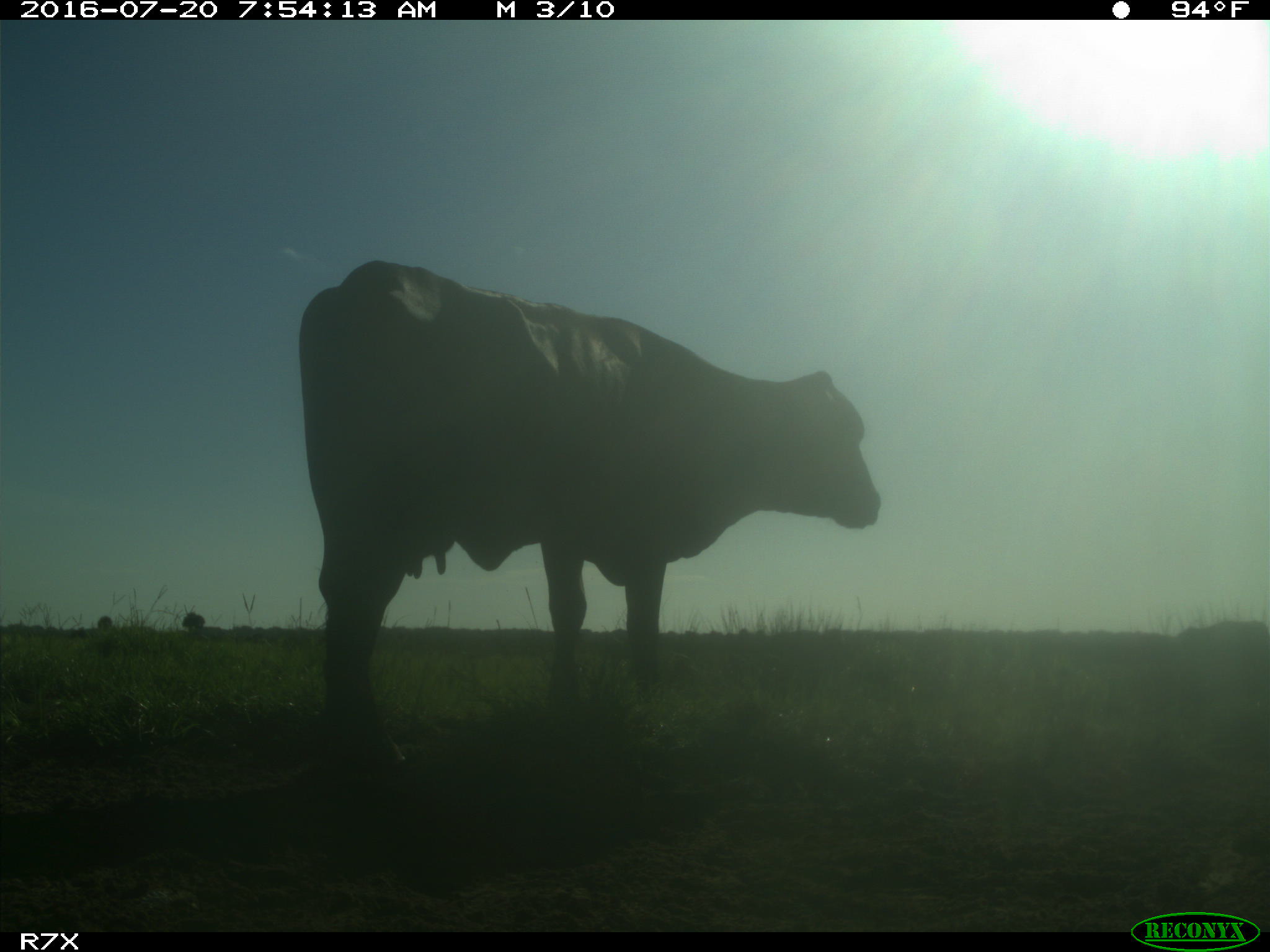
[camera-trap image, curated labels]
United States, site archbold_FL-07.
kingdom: Animalia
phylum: Chordata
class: Mammalia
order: Artiodactyla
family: Bovidae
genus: Bos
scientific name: Bos taurus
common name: domestic cow